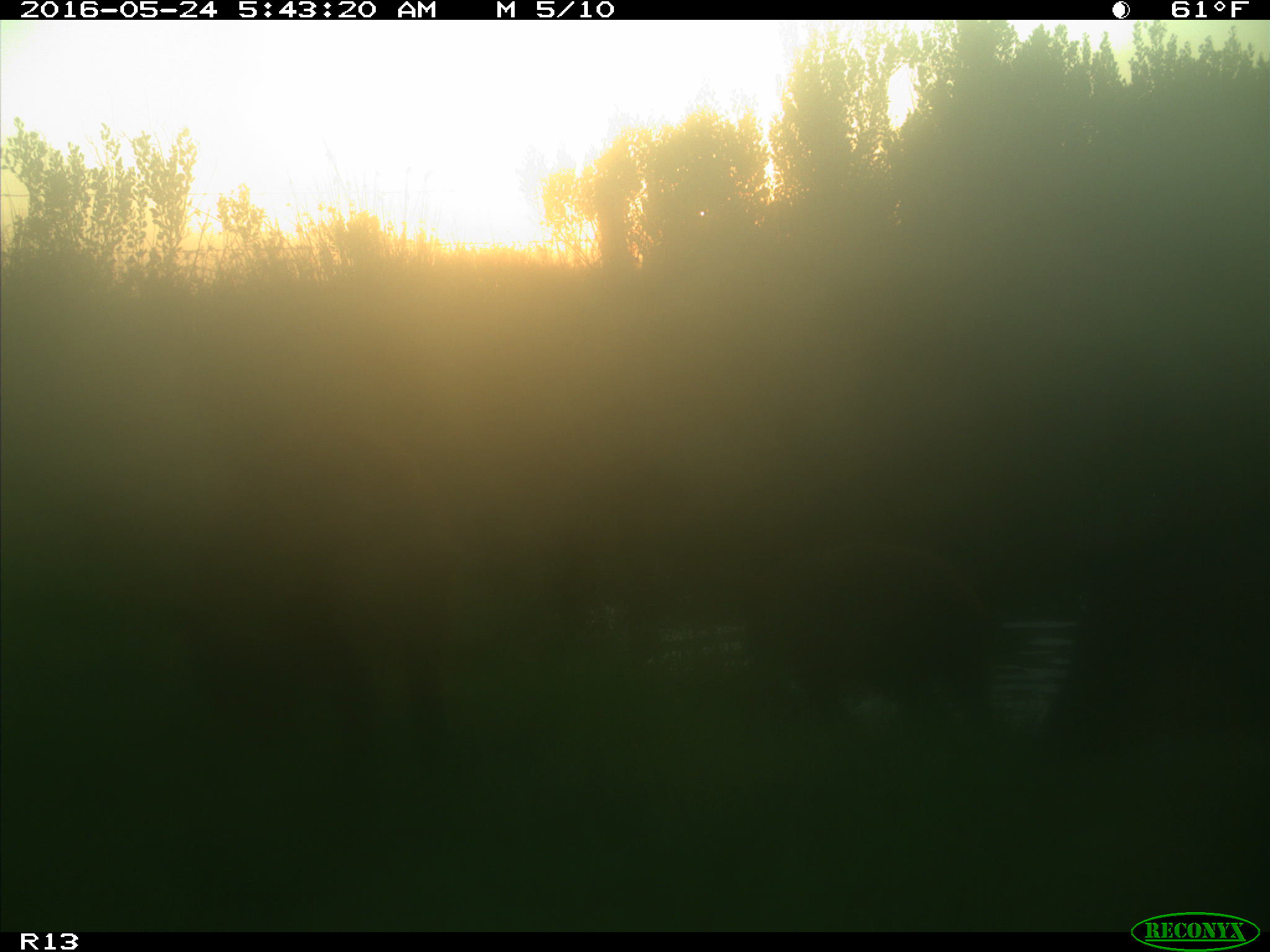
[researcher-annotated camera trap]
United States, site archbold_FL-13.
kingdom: Animalia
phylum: Chordata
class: Mammalia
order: Artiodactyla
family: Suidae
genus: Sus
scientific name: Sus scrofa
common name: wild boar